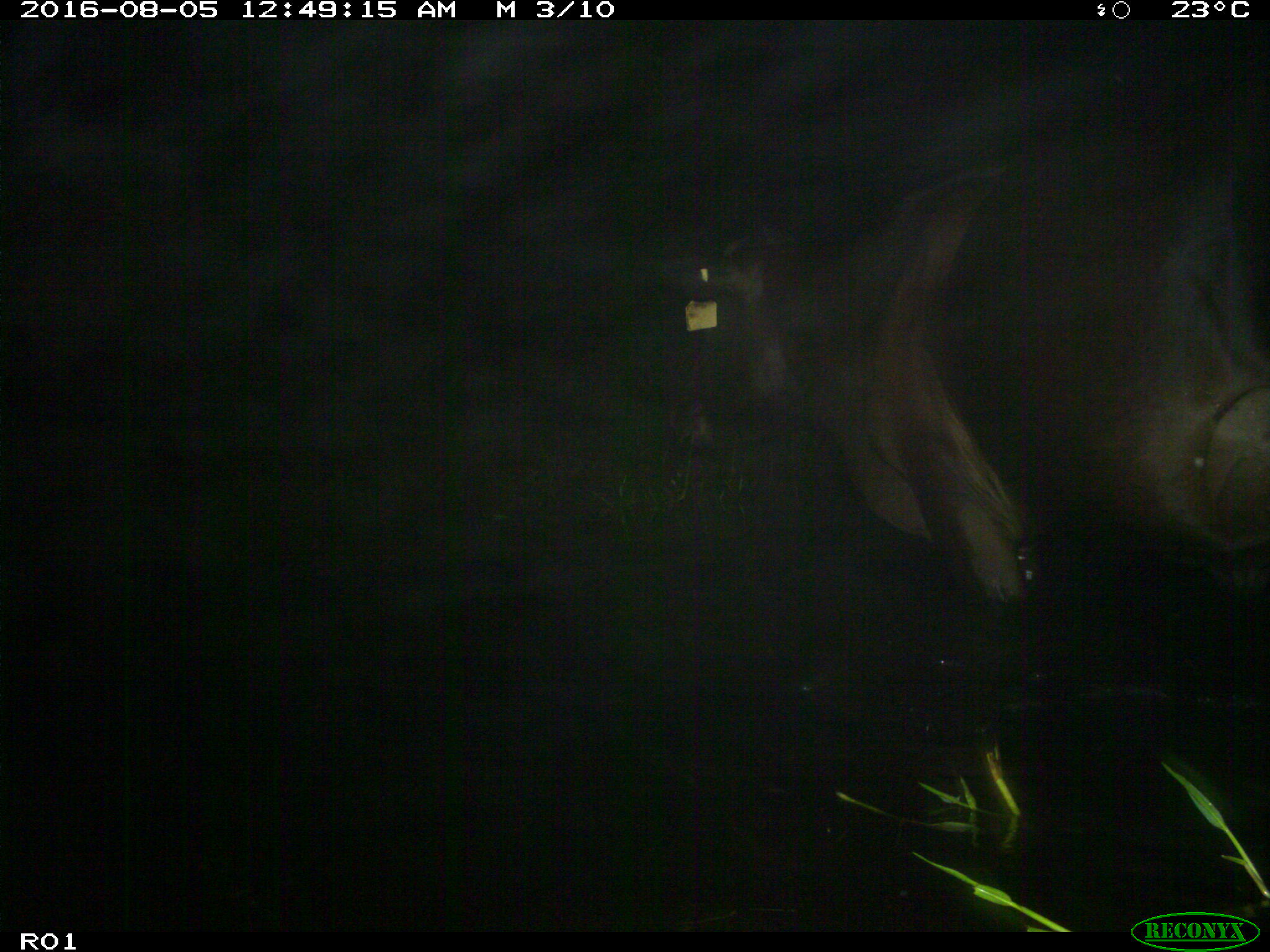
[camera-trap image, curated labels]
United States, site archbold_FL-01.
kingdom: Animalia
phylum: Chordata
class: Mammalia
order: Artiodactyla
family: Bovidae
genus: Bos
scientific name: Bos taurus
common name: domestic cow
Bos taurus (domestic cow).